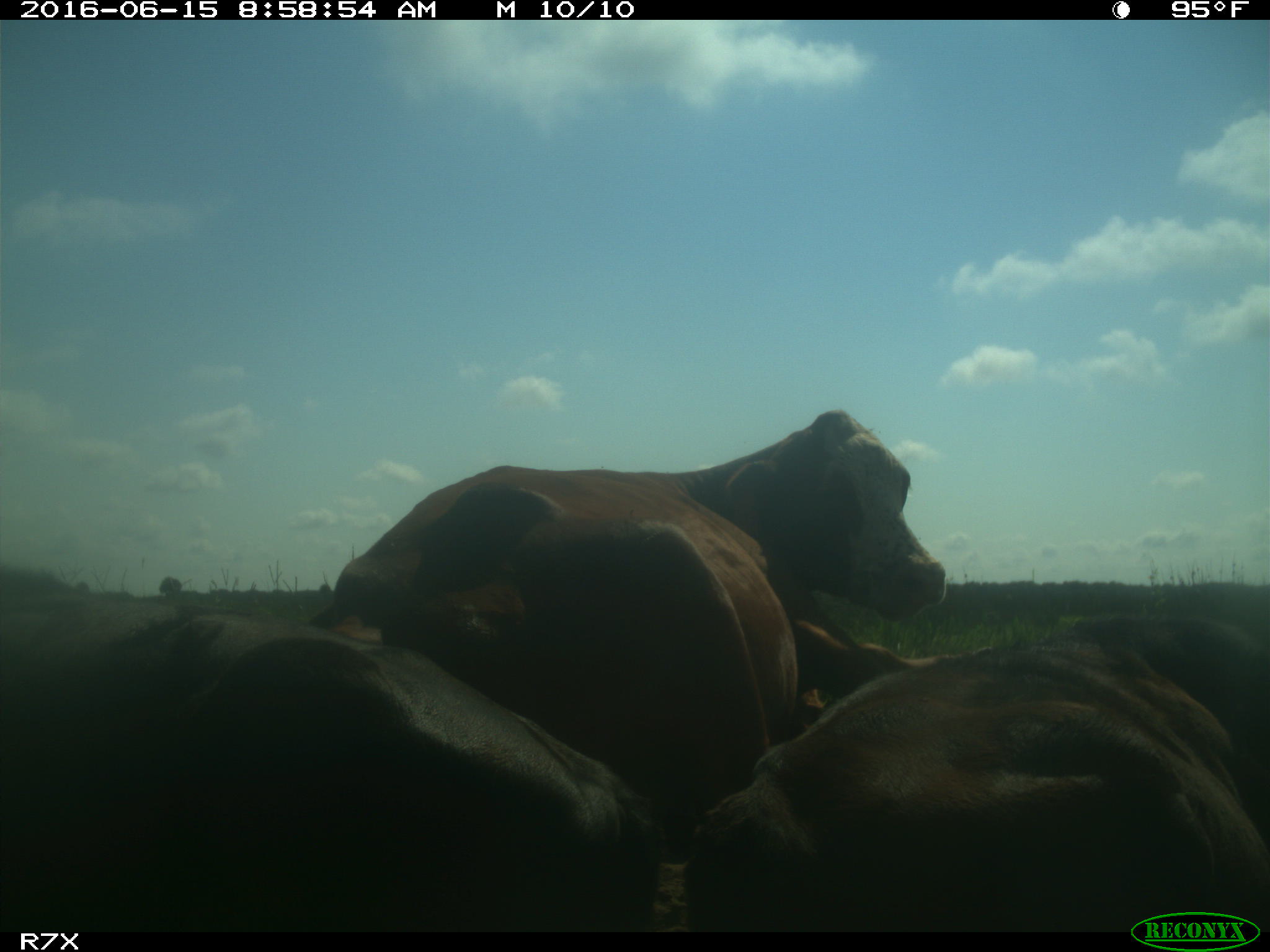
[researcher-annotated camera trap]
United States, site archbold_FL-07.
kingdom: Animalia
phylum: Chordata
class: Mammalia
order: Artiodactyla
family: Bovidae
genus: Bos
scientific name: Bos taurus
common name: domestic cow